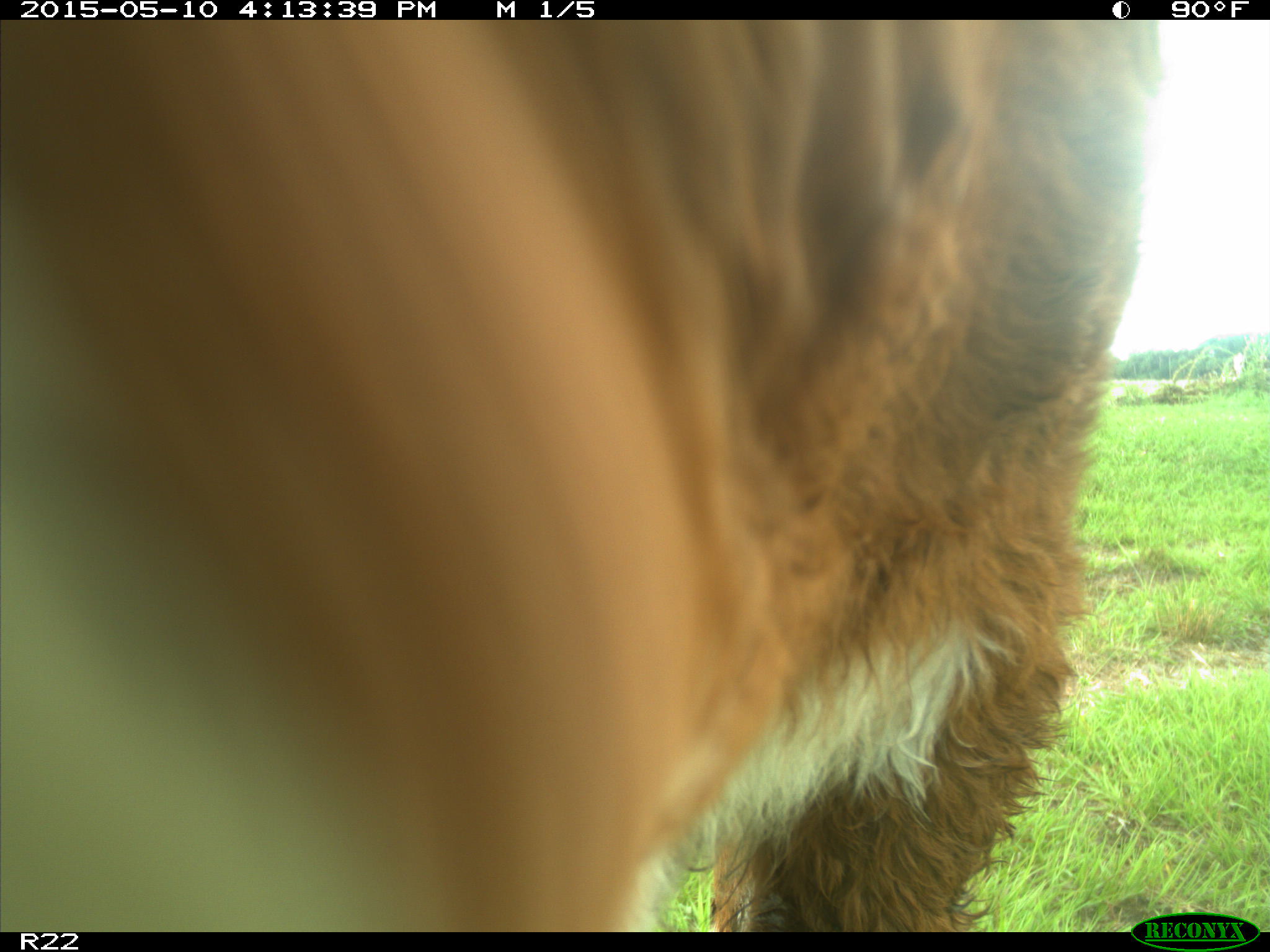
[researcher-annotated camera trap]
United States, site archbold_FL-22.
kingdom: Animalia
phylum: Chordata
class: Mammalia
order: Artiodactyla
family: Bovidae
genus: Bos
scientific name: Bos taurus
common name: domestic cow